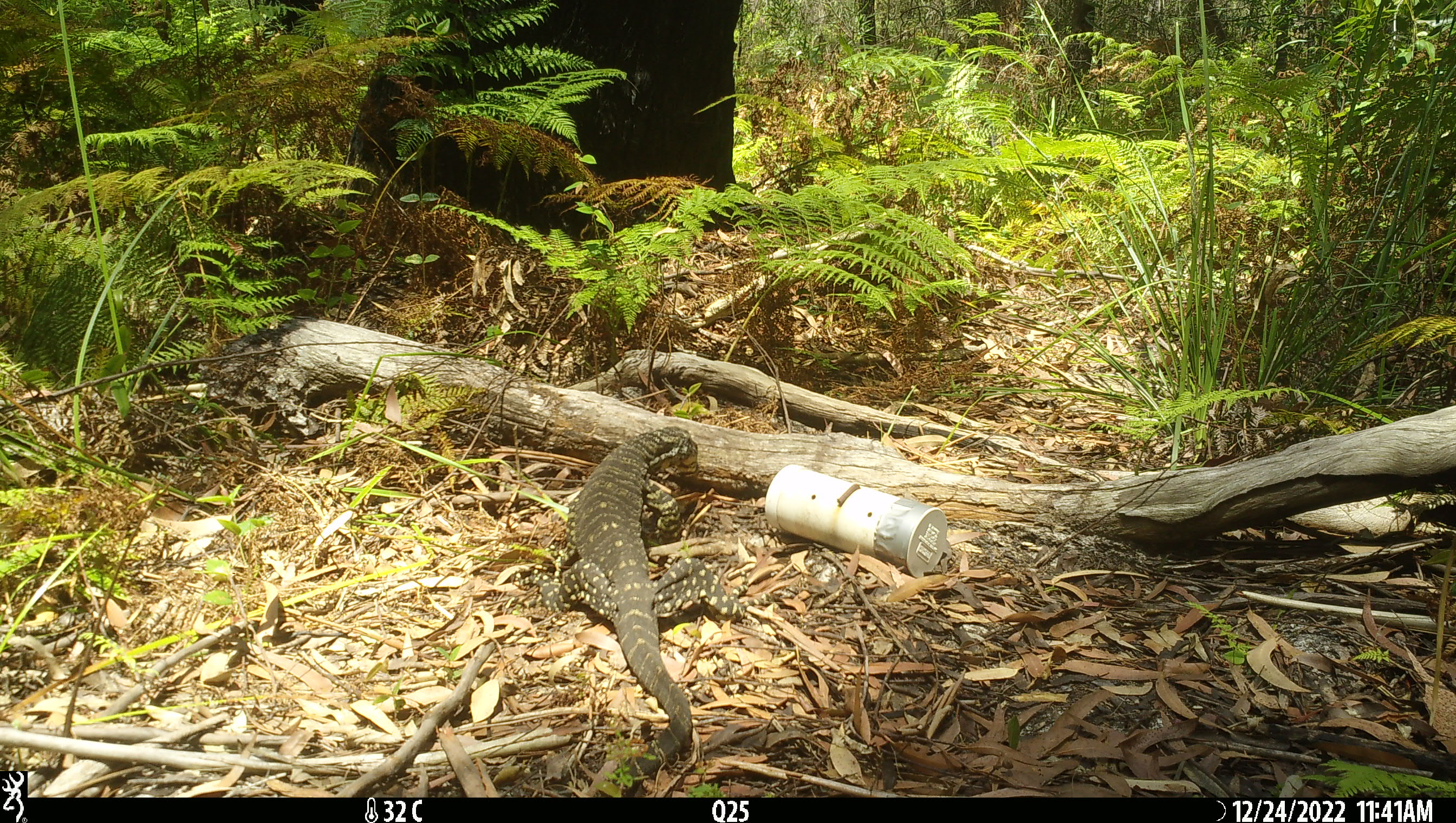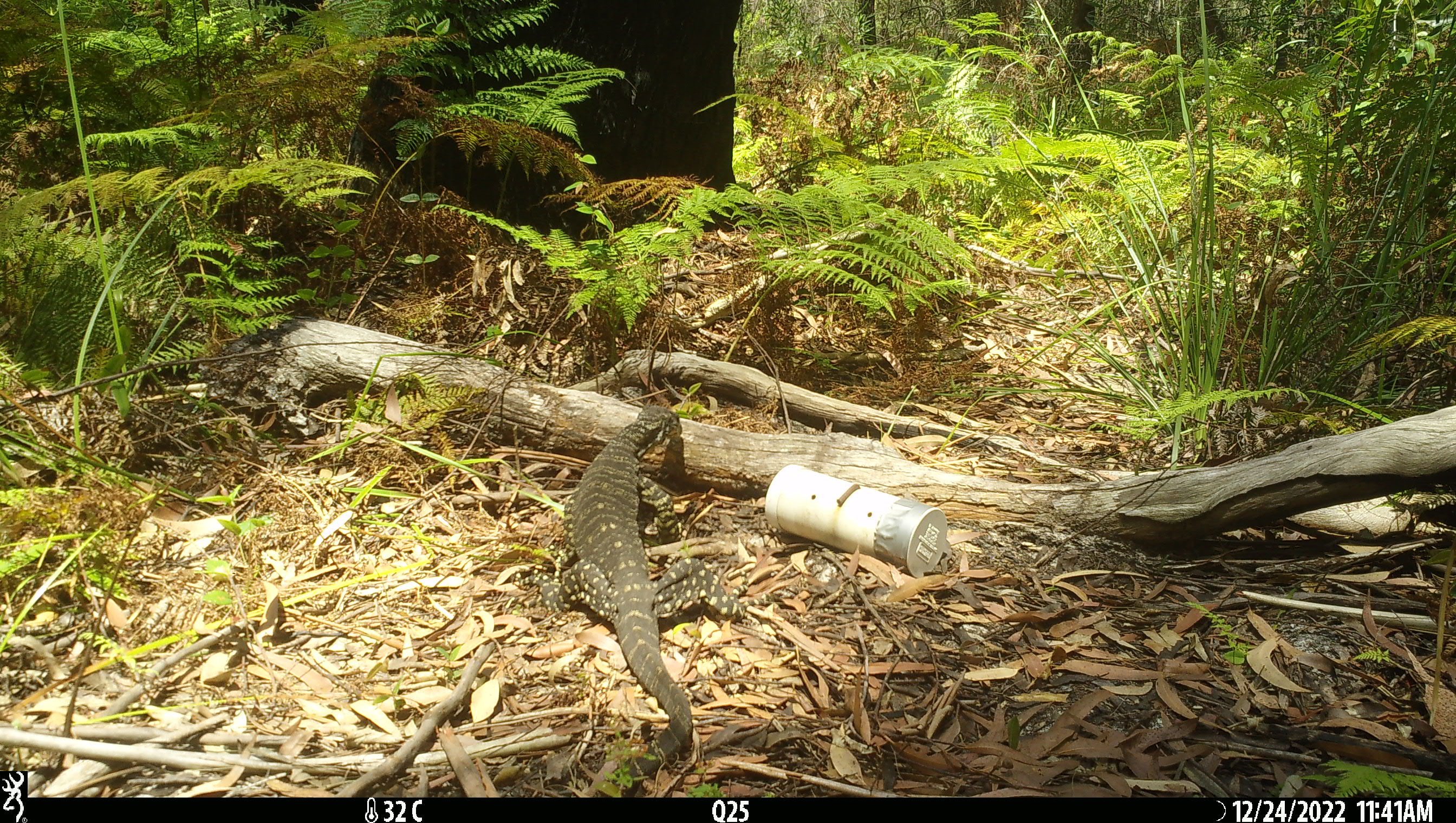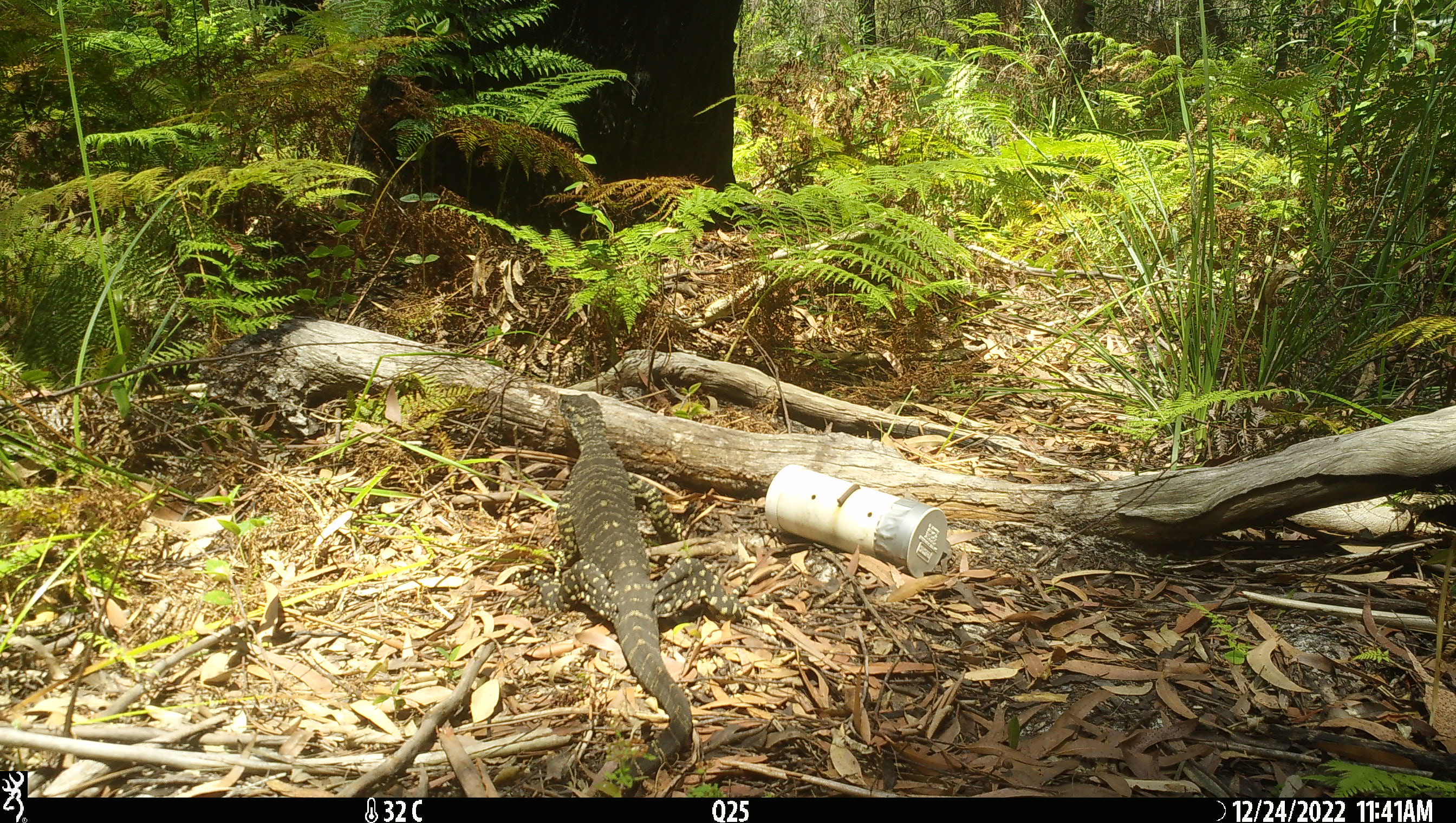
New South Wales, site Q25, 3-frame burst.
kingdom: Animalia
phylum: Chordata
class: Reptilia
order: Squamata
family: Varanidae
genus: Varanus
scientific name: Varanus varius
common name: lace monitor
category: goanna